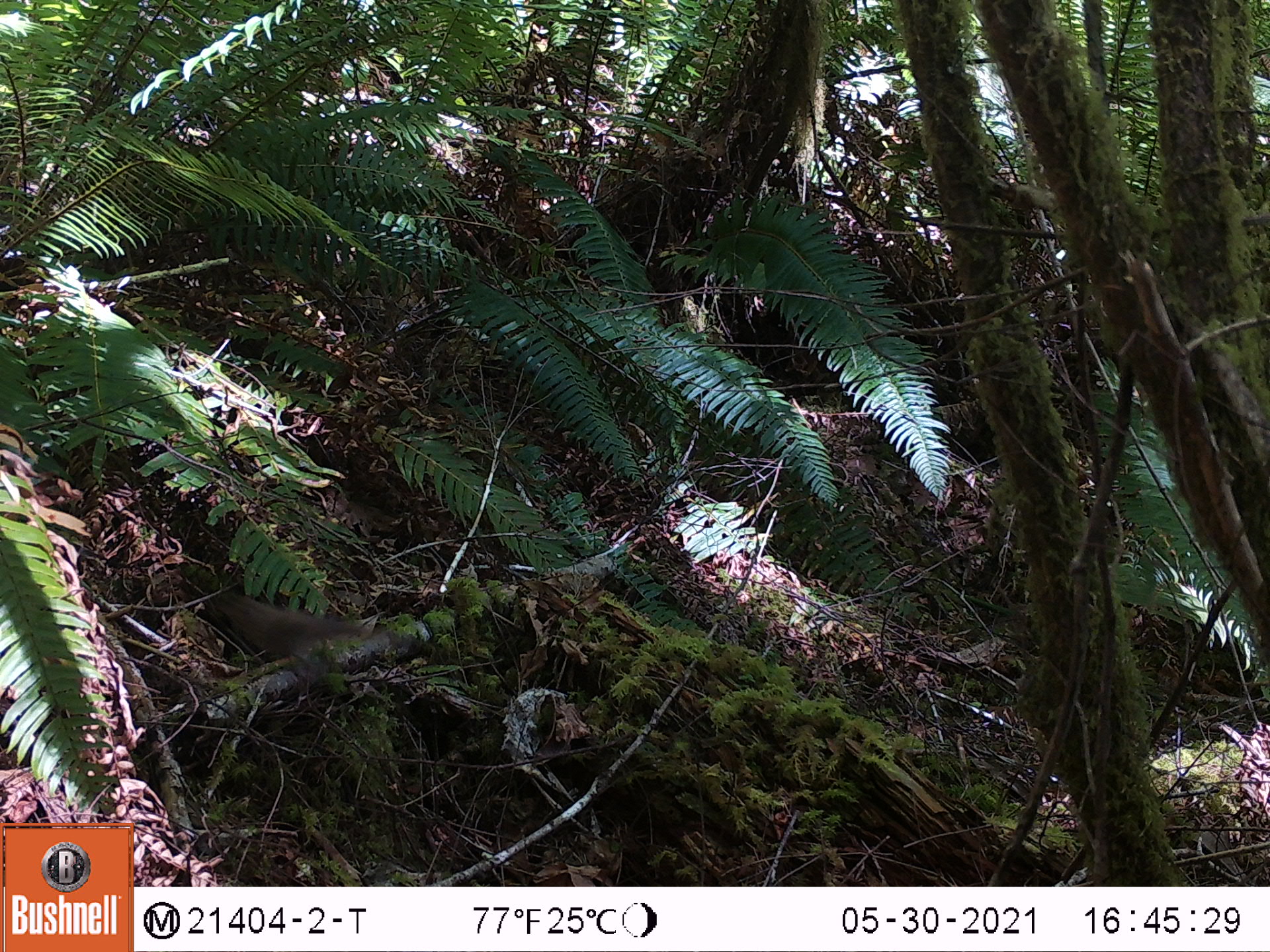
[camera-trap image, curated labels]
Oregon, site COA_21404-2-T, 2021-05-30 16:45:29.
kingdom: Animalia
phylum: Chordata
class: Aves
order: Passeriformes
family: Turdidae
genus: Catharus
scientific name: Catharus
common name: brown thrushes and nightingale-thrushes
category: catharus species